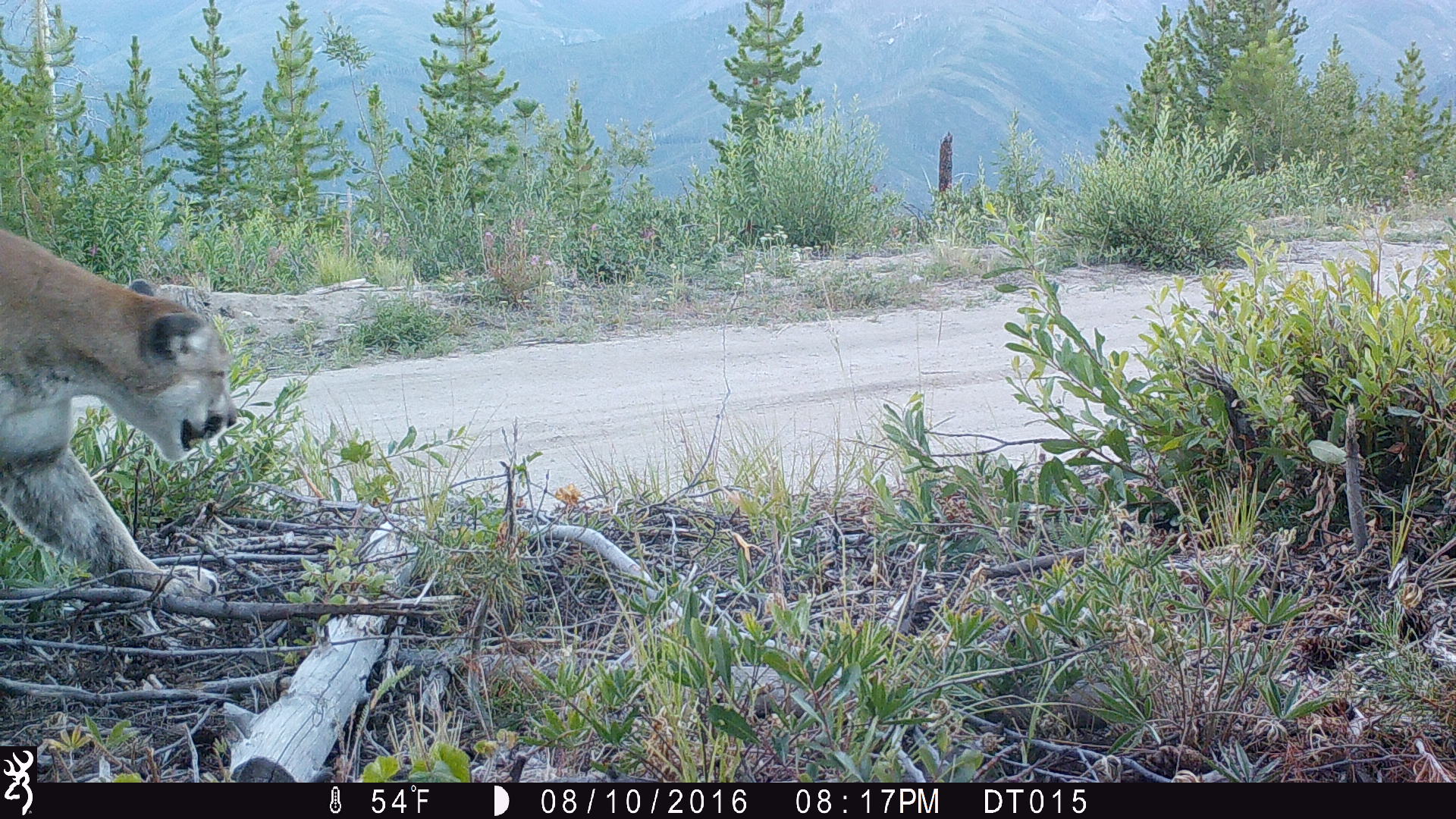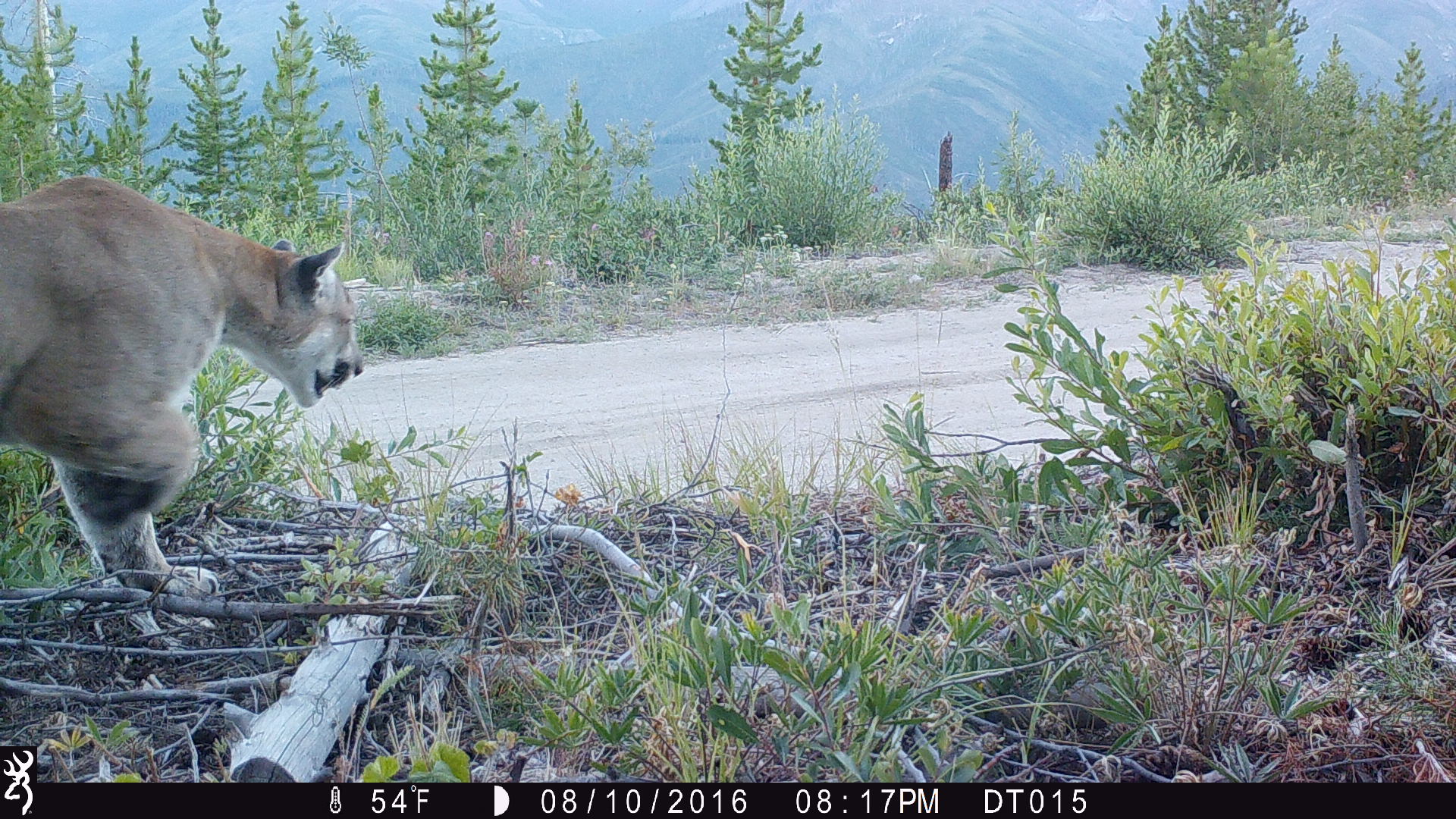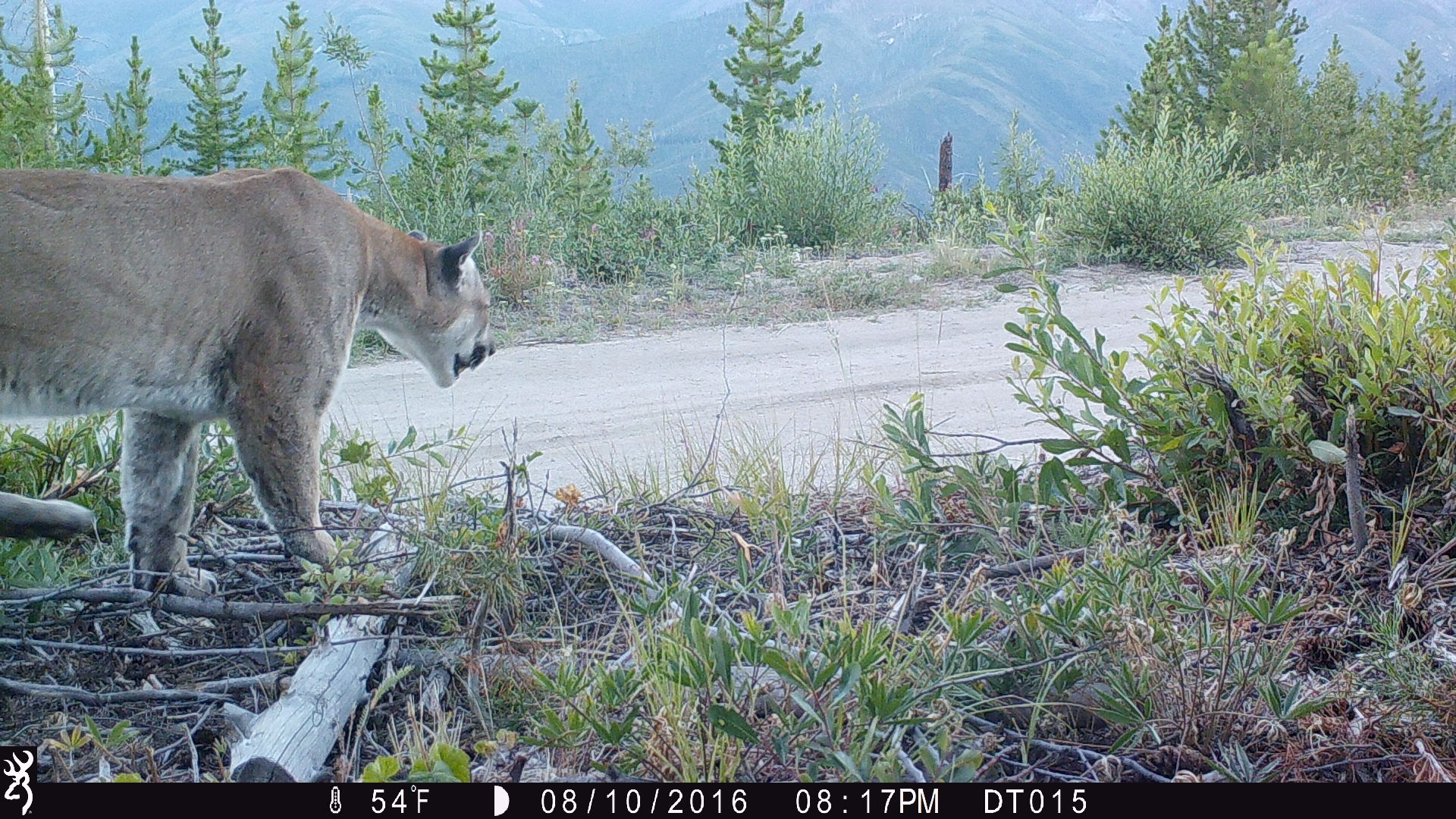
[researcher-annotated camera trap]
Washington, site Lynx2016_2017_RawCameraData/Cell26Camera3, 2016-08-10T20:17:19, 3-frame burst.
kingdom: Animalia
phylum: Chordata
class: Mammalia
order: Carnivora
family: Felidae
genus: Puma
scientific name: Puma concolor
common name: mountain lion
Puma concolor (mountain lion). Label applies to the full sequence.